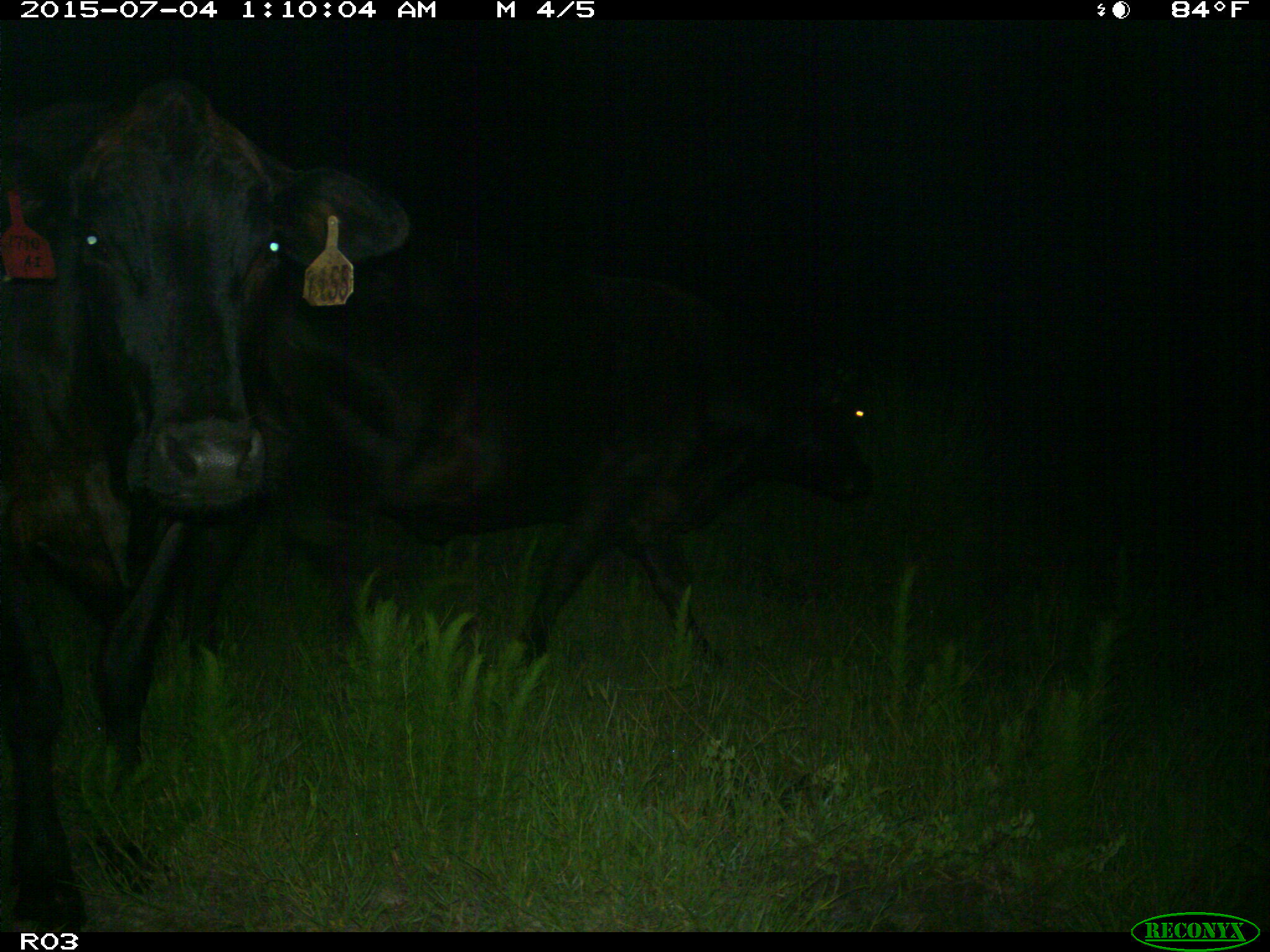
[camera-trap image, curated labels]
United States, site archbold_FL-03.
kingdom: Animalia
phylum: Chordata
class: Mammalia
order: Artiodactyla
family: Bovidae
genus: Bos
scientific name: Bos taurus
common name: domestic cow